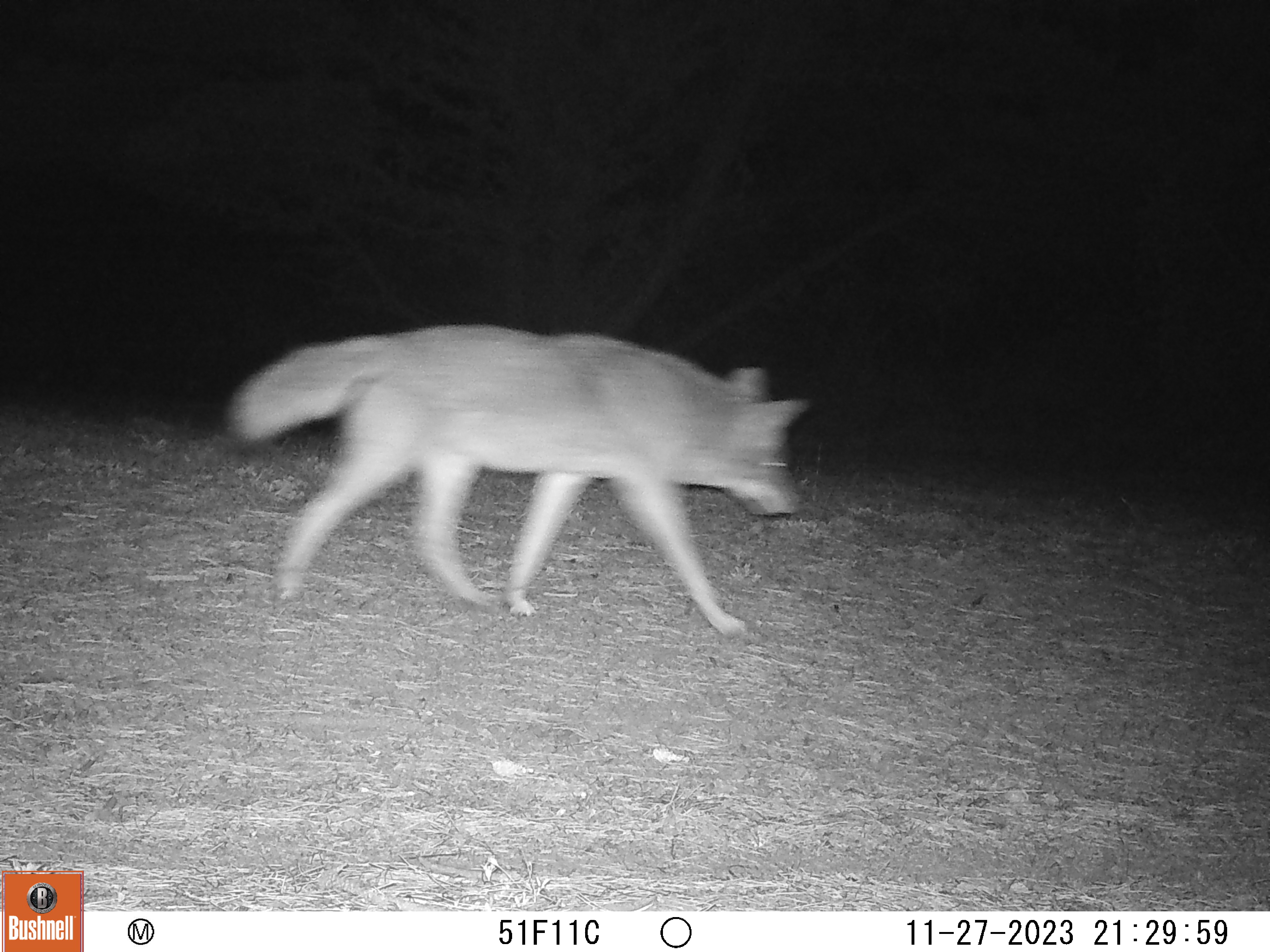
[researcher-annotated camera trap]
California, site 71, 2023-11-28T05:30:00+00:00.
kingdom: Animalia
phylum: Chordata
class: Mammalia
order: Carnivora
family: Canidae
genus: Canis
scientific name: Canis latrans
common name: coyote